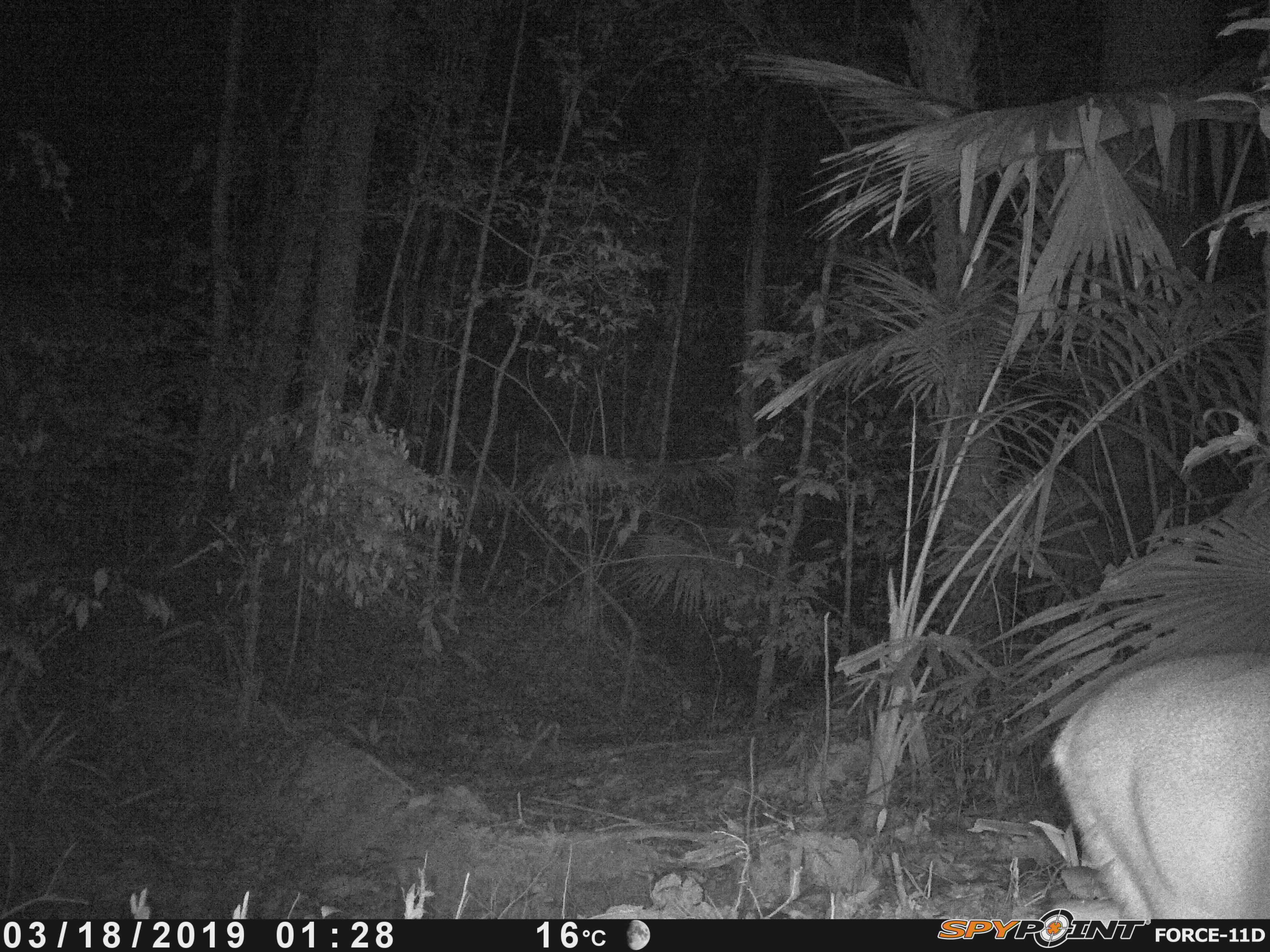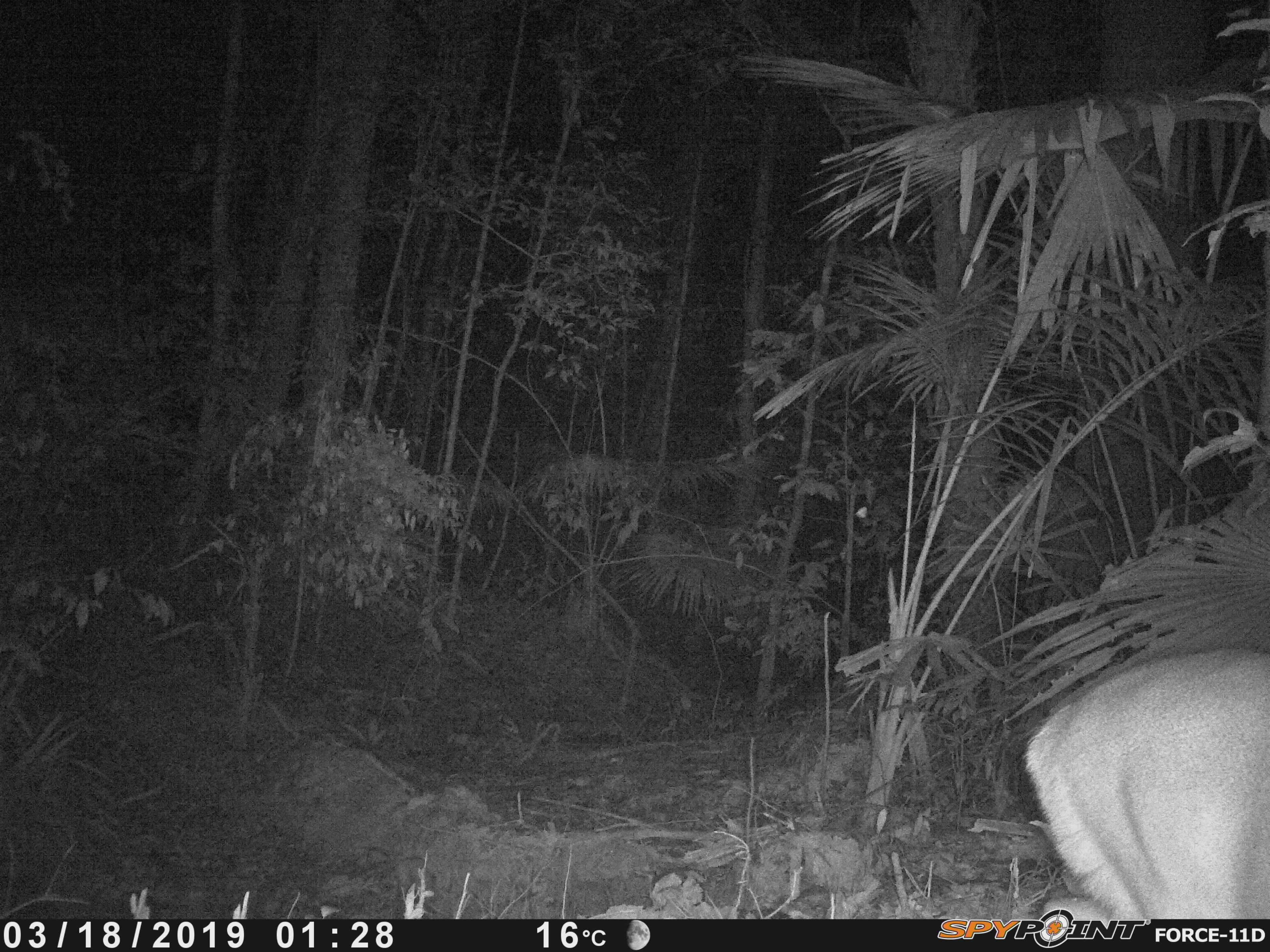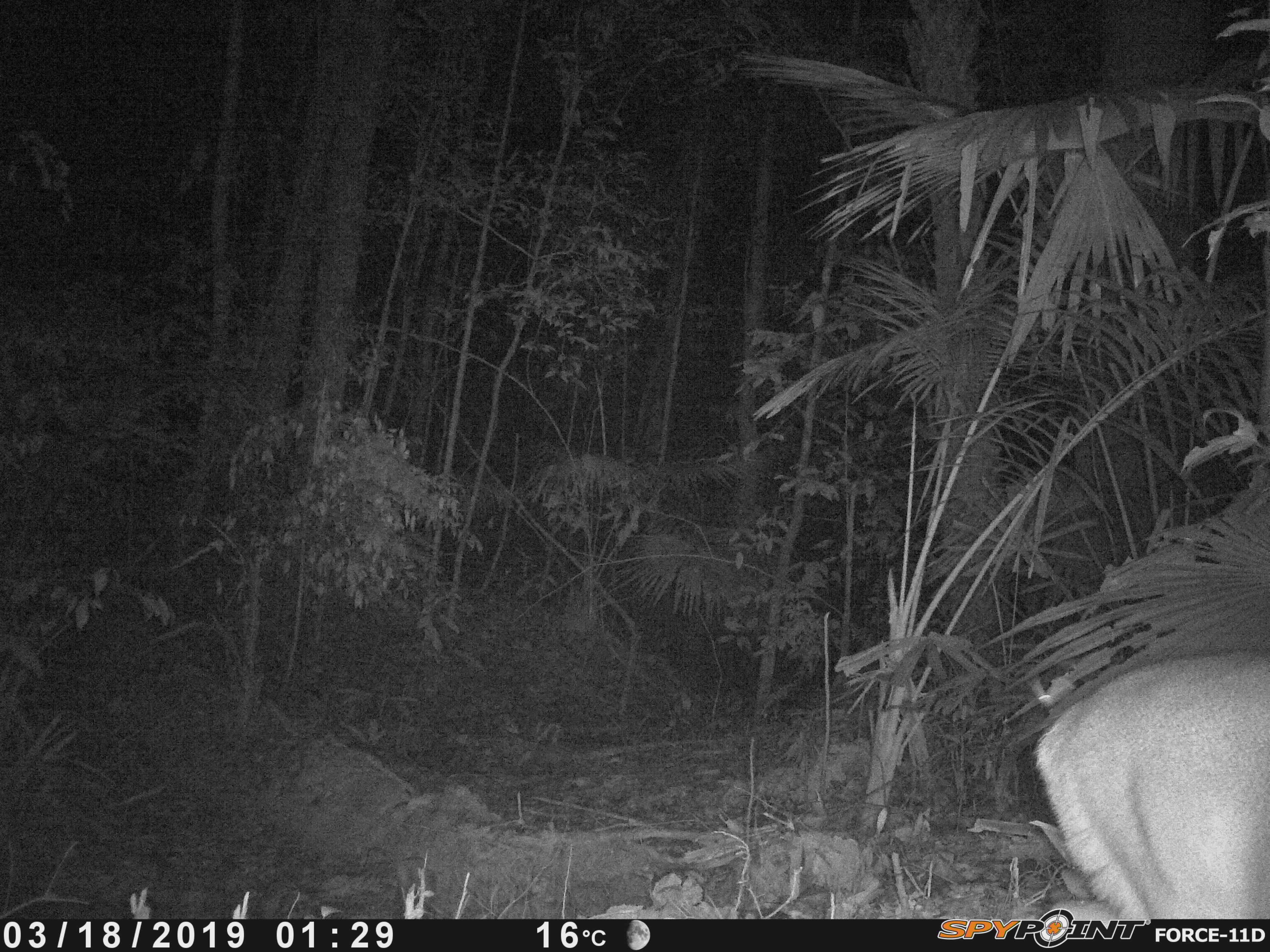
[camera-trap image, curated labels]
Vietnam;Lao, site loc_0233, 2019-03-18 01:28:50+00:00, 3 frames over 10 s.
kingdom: Animalia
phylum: Chordata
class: Mammalia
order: Artiodactyla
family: Cervidae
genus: Muntiacus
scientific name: Muntiacus vuquangensis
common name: large-antlered muntjac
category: large antlered muntjac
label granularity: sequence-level